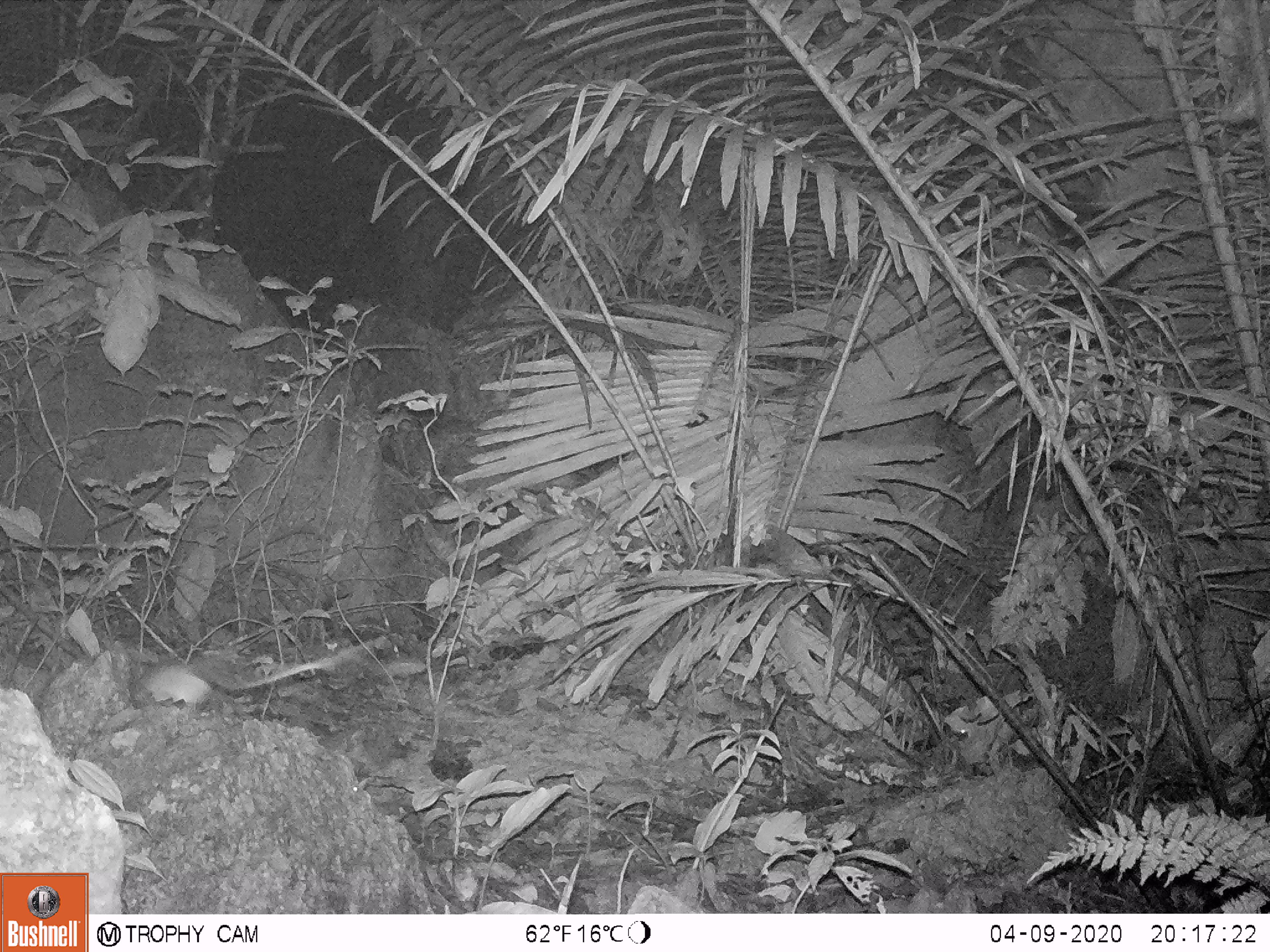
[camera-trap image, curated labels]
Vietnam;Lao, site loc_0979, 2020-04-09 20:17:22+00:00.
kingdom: Animalia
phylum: Chordata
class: Mammalia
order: Rodentia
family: Muridae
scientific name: Muridae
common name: old-world mice and rats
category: unidentified murid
Unidentified murid (old-world mice and rats) (Muridae). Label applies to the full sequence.